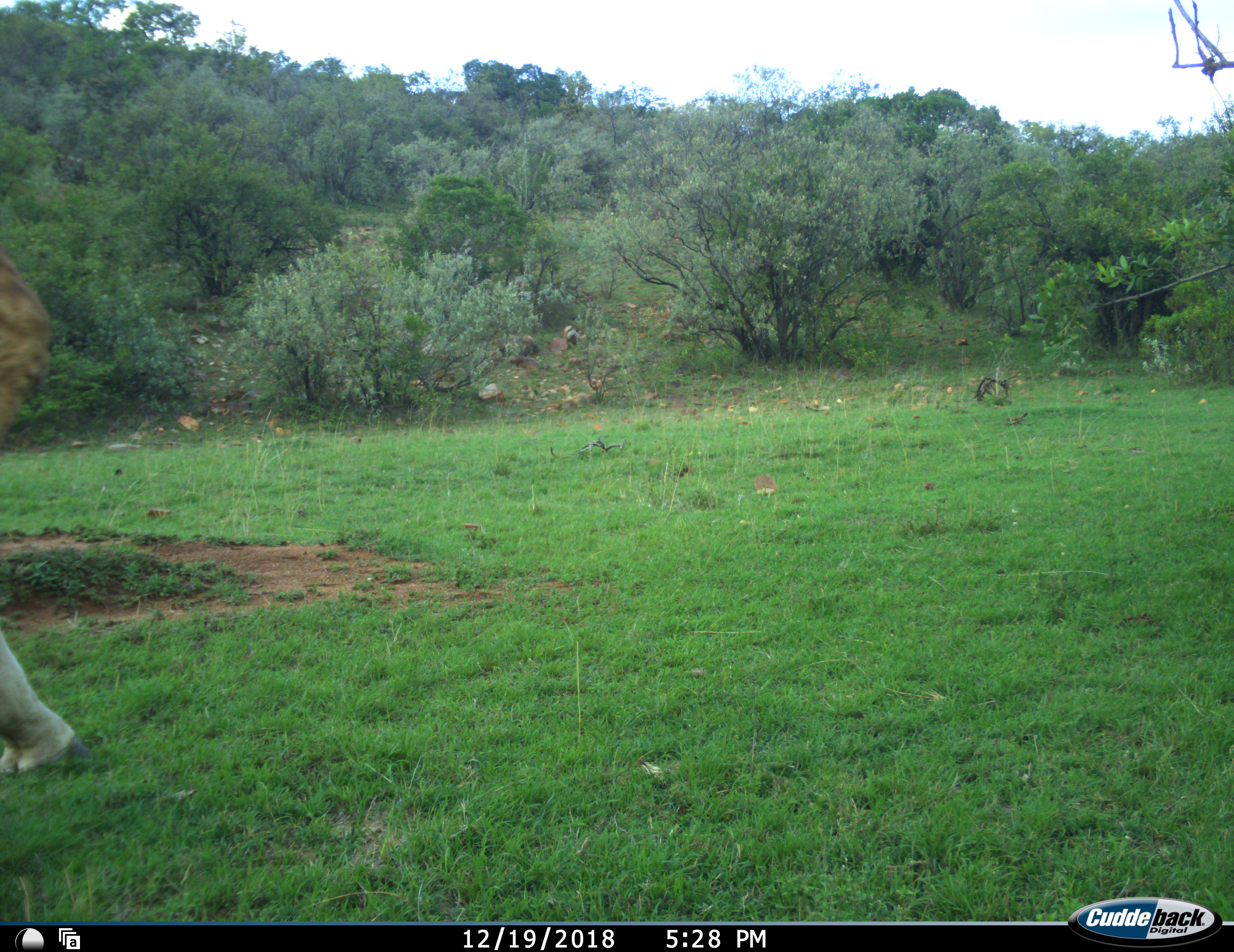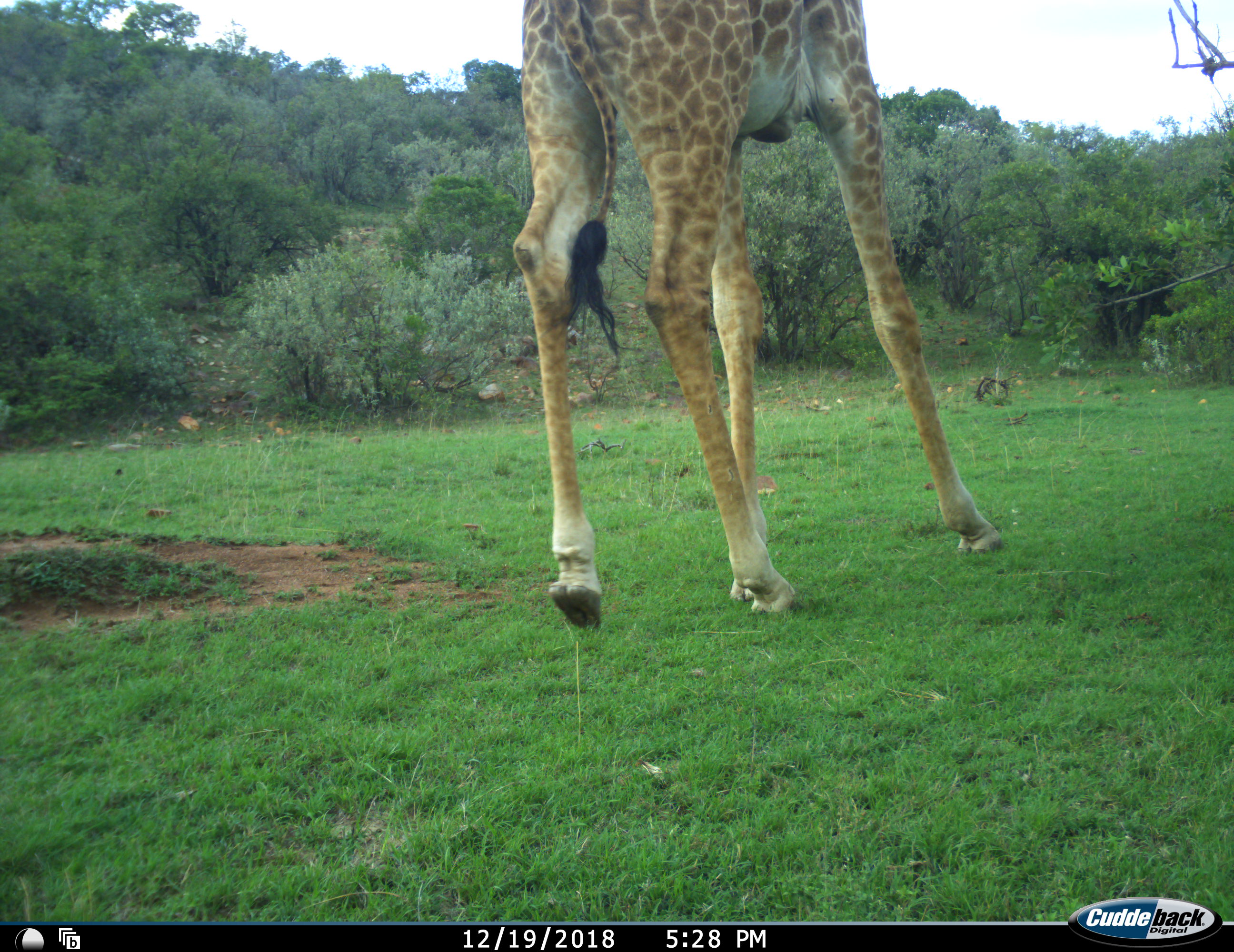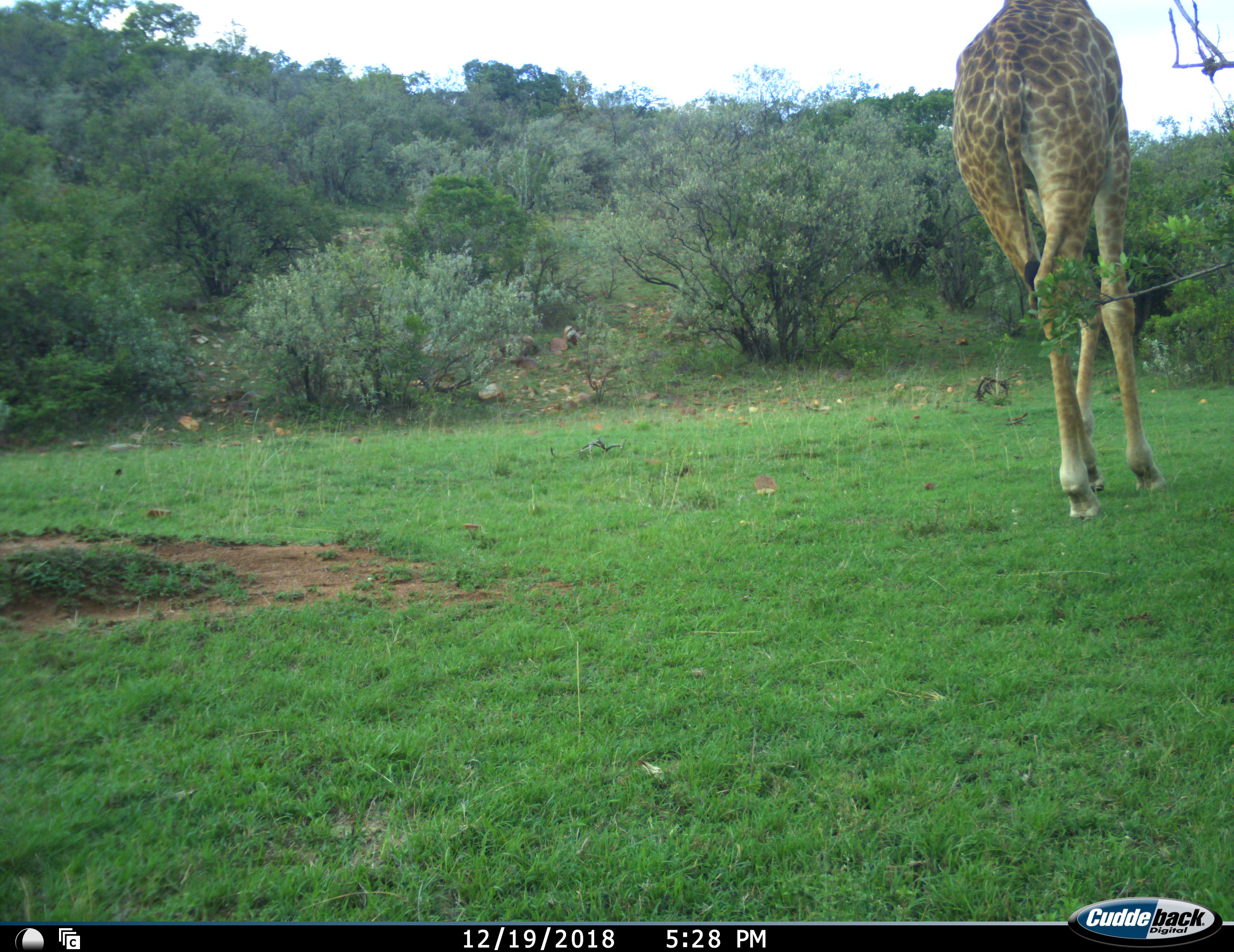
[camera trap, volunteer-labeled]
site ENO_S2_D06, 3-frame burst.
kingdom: Animalia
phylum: Chordata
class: Mammalia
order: Artiodactyla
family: Giraffidae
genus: Giraffa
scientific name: Giraffa camelopardalis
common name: giraffe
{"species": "giraffe (Giraffa camelopardalis)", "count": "1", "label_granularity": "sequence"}